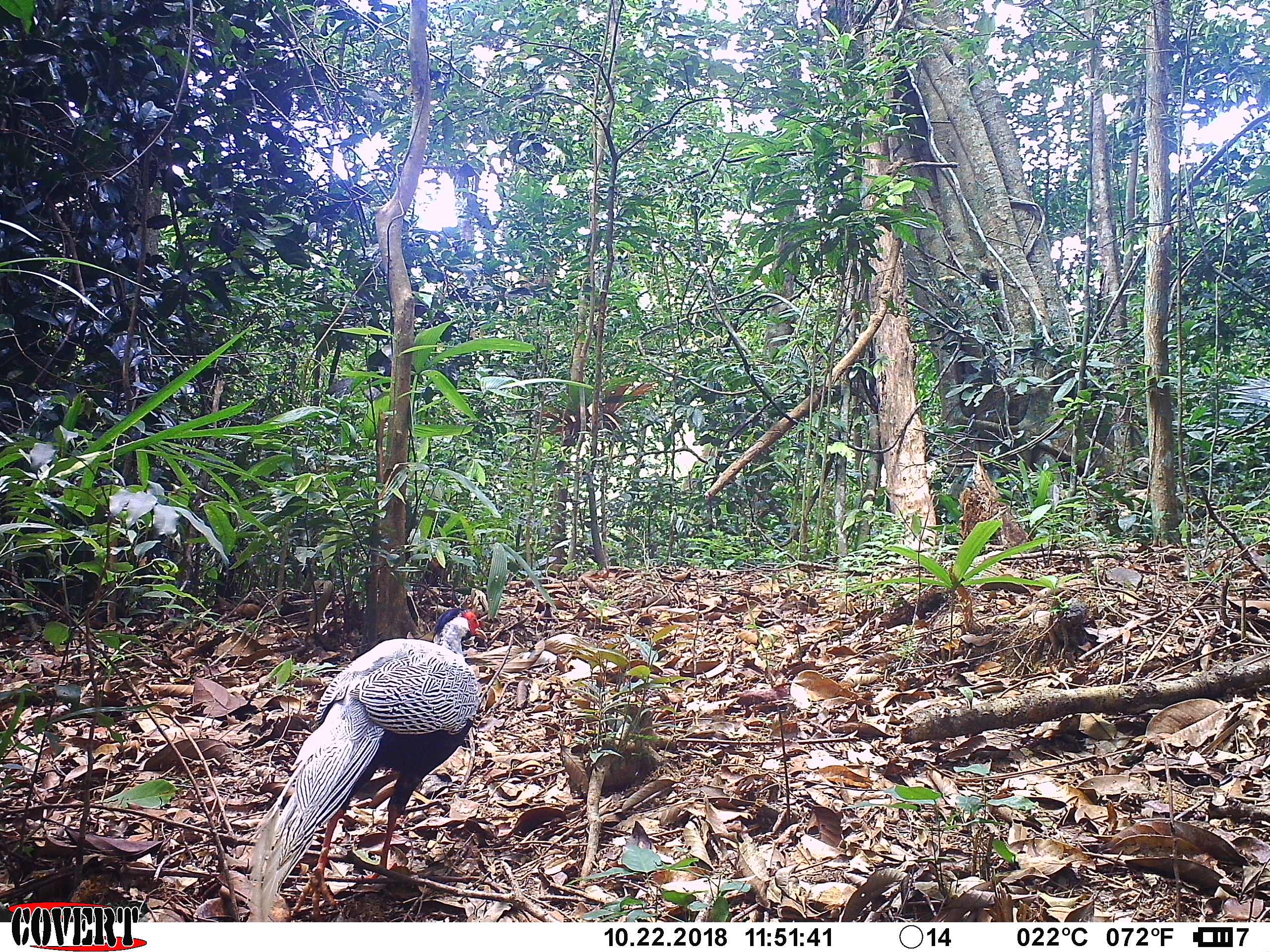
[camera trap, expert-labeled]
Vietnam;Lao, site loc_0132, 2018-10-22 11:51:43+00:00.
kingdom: Animalia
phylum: Chordata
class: Aves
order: Galliformes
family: Phasianidae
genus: Lophura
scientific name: Lophura nycthemera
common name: silver pheasant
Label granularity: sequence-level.